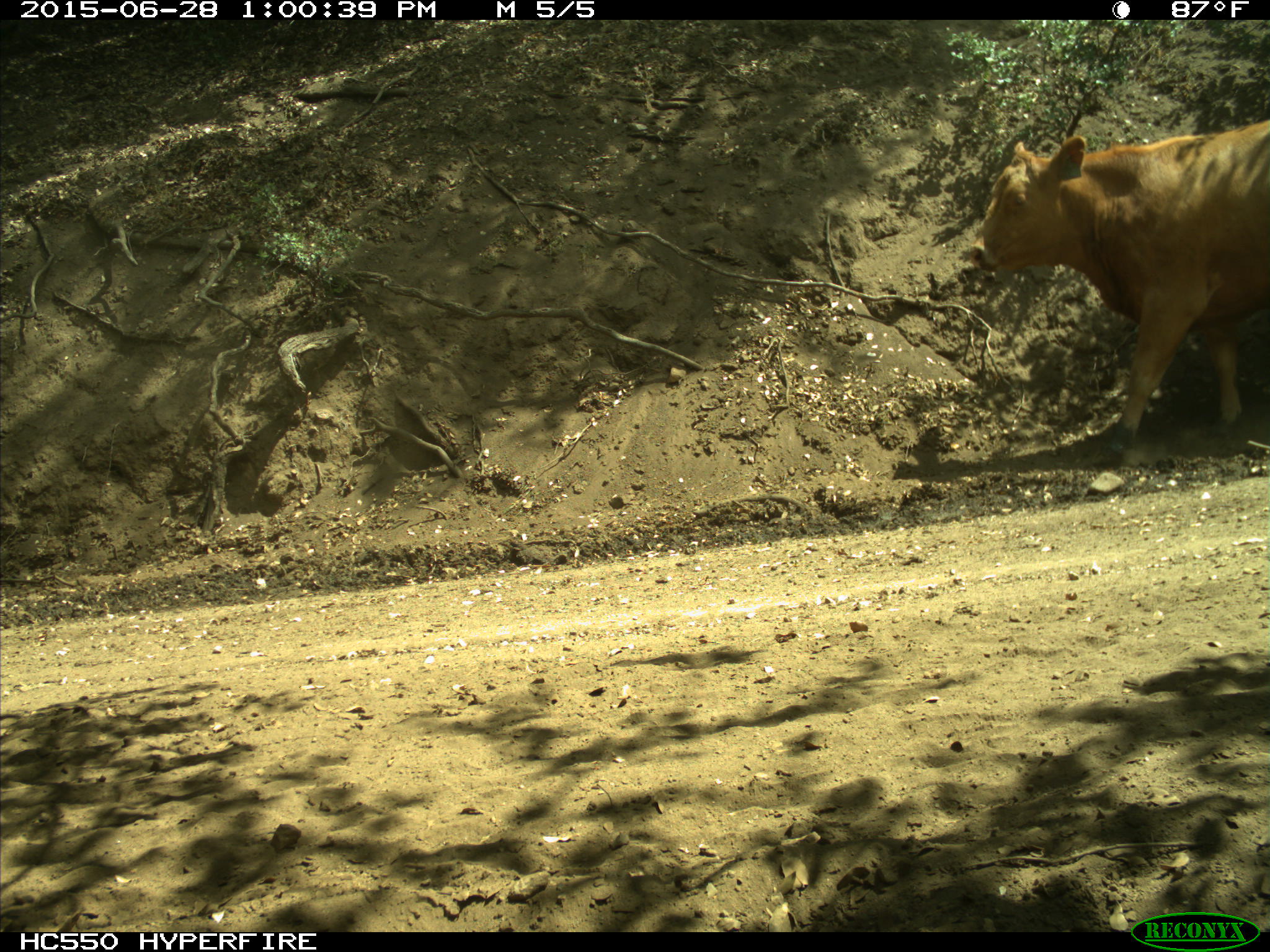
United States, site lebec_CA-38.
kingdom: Animalia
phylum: Chordata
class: Mammalia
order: Artiodactyla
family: Bovidae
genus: Bos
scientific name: Bos taurus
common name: domestic cow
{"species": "Bos taurus (domestic cow)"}